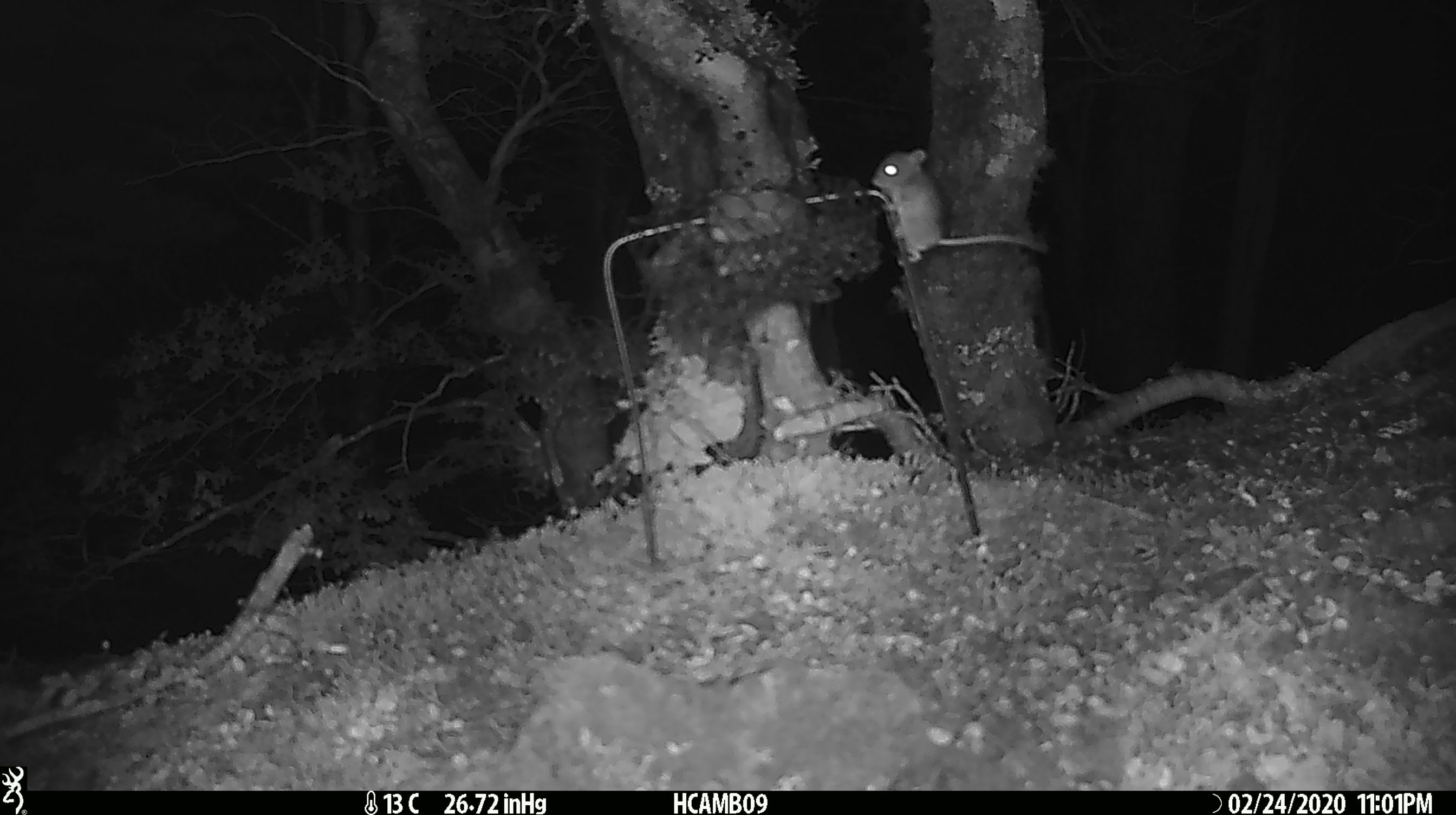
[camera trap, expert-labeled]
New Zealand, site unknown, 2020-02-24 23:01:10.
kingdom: Animalia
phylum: Chordata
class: Mammalia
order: Rodentia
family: Muridae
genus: Mus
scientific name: Mus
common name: mouse